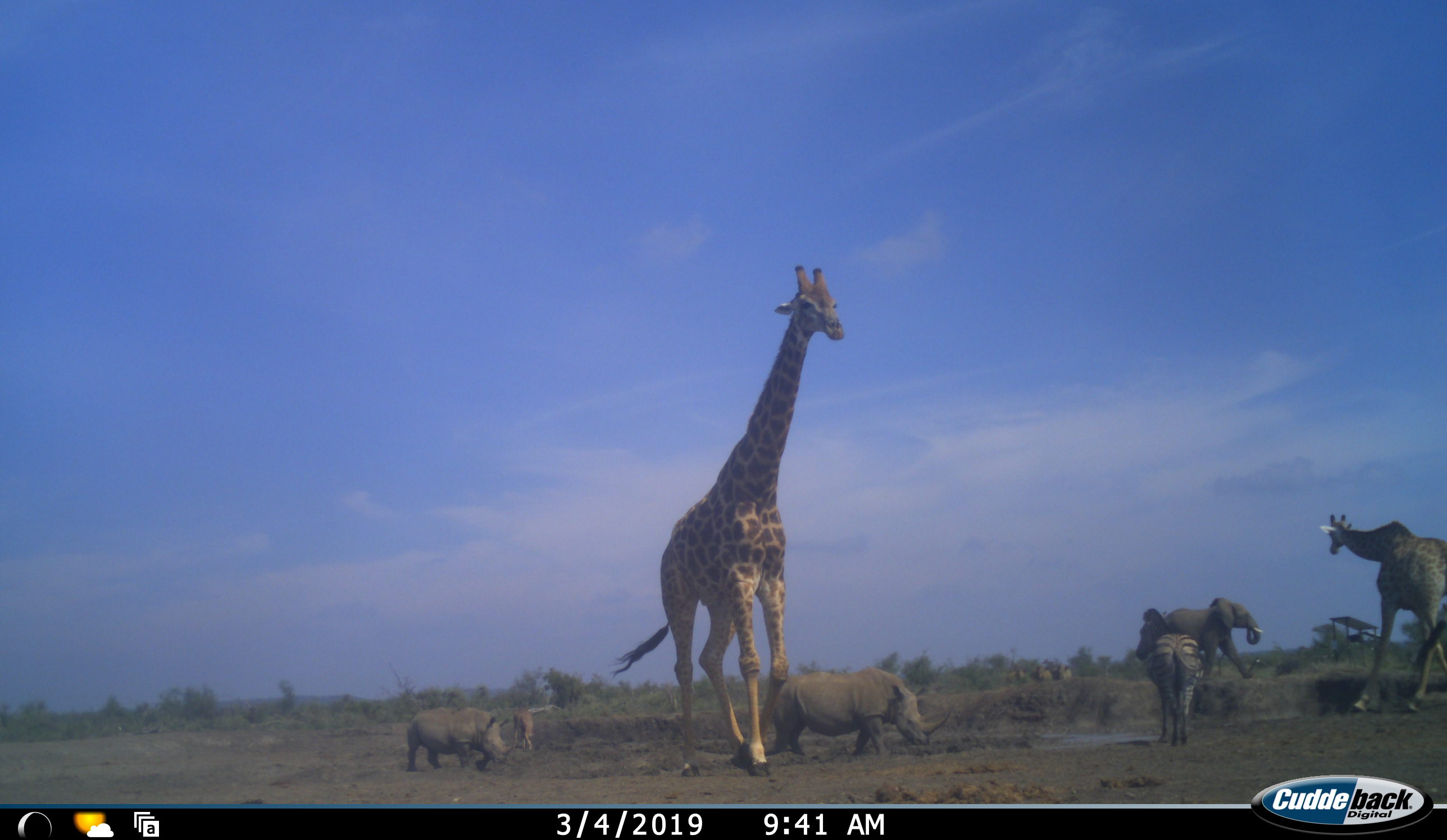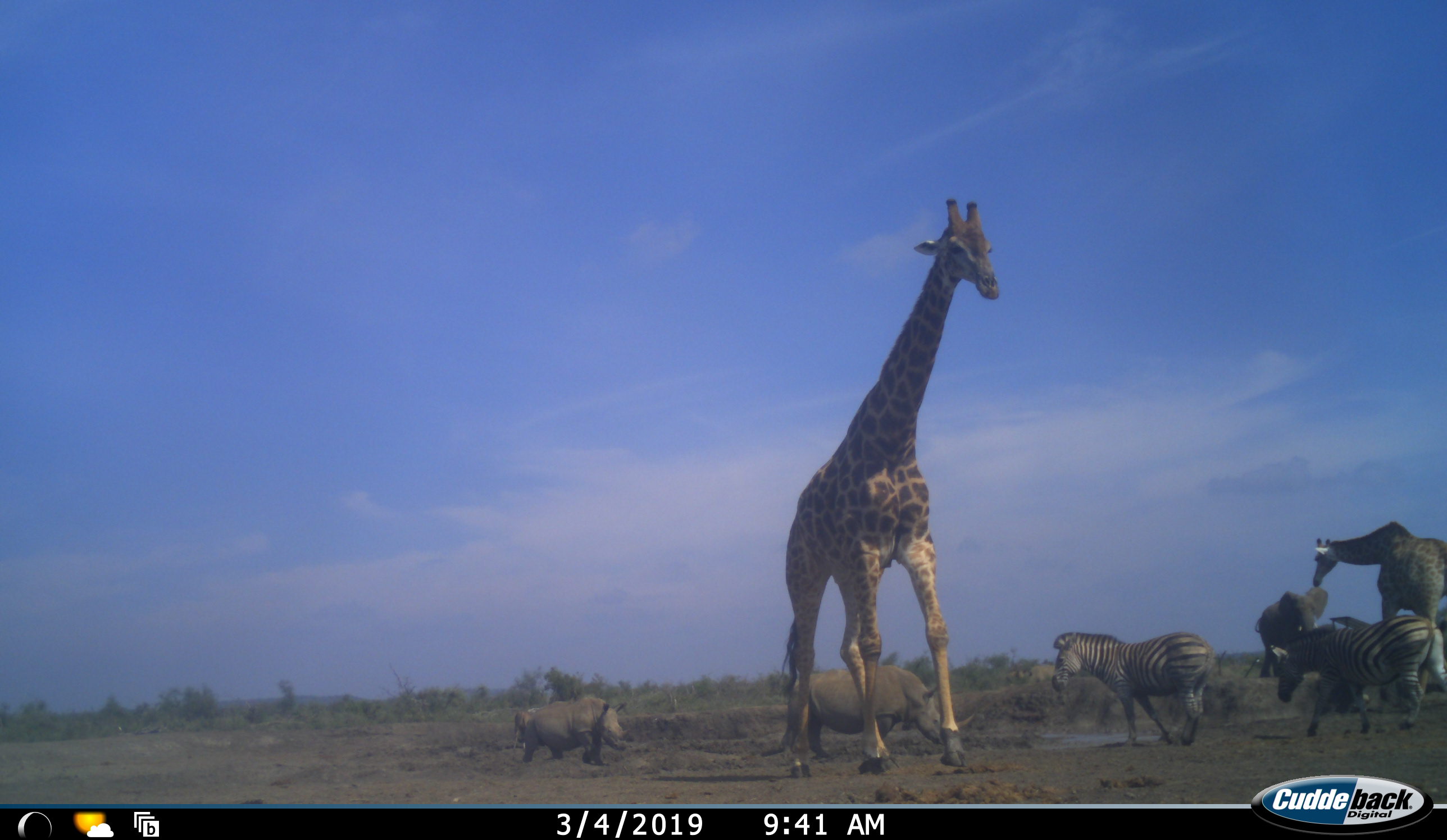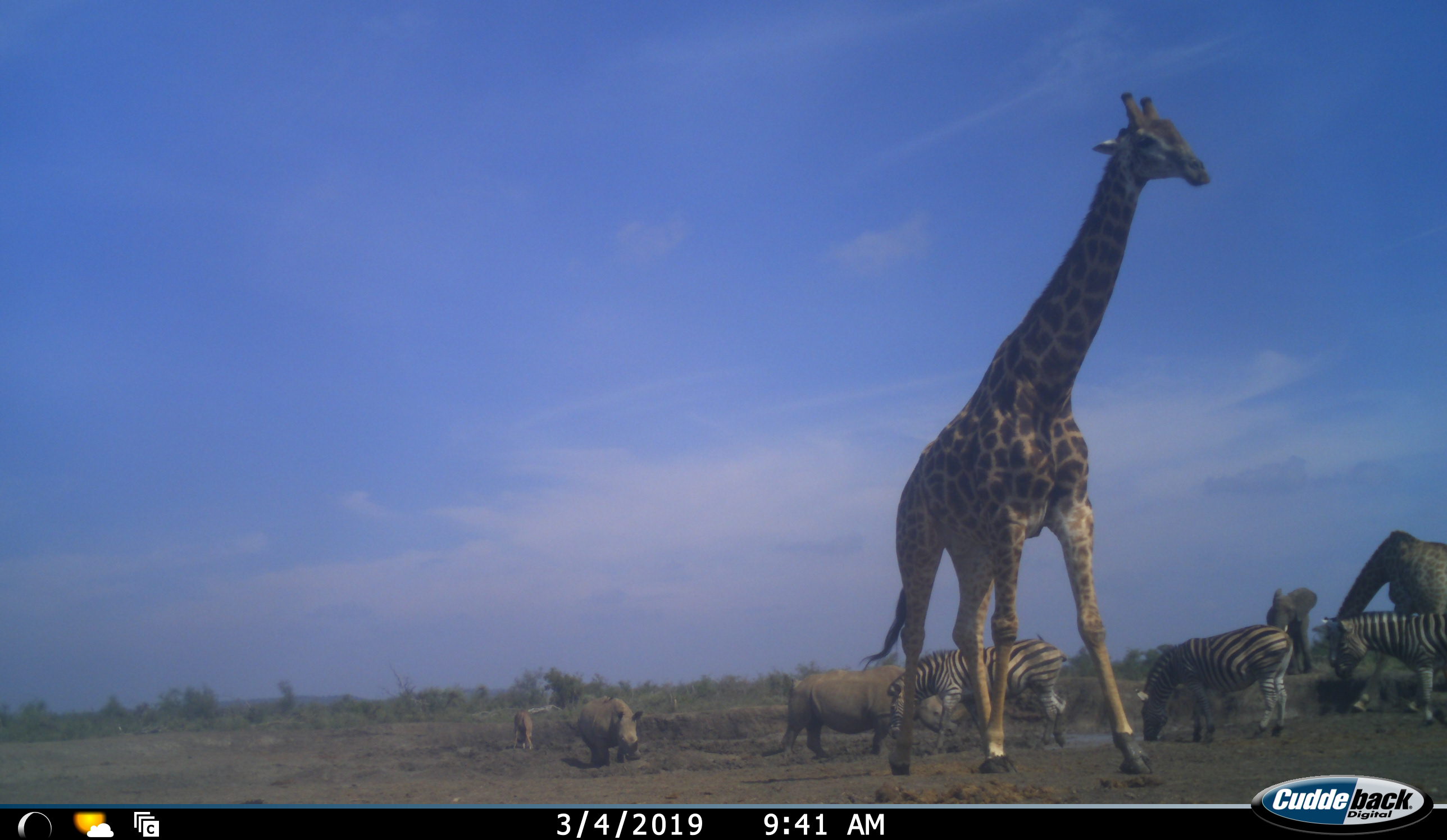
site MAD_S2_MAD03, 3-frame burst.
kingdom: Animalia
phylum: Chordata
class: Mammalia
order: Proboscidea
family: Elephantidae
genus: Loxodonta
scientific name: Loxodonta africana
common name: african bush elephant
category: elephant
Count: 1.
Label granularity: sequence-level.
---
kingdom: Animalia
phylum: Chordata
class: Mammalia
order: Artiodactyla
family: Giraffidae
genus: Giraffa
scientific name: Giraffa camelopardalis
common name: giraffe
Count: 2.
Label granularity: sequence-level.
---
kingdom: Animalia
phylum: Chordata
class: Mammalia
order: Perissodactyla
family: Rhinocerotidae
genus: Ceratotherium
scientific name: Ceratotherium simum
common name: white rhinoceros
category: rhinoceroswhite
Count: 2.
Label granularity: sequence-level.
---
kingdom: Animalia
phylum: Chordata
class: Mammalia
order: Perissodactyla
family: Equidae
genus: Equus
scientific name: Equus quagga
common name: plains zebra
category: zebraplains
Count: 3.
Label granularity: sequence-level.